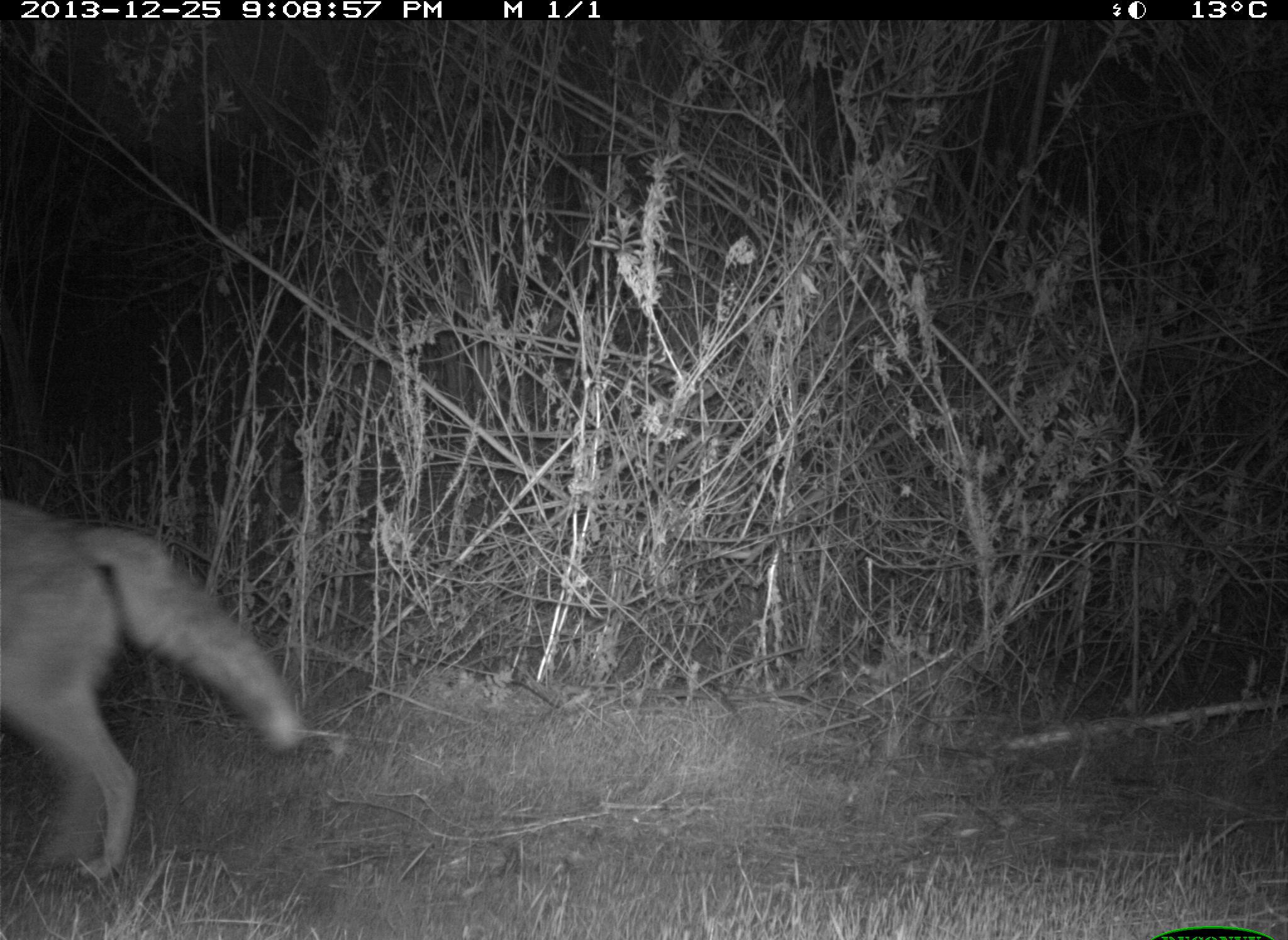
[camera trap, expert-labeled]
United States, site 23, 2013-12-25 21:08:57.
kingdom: Animalia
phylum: Chordata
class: Mammalia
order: Carnivora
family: Canidae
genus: Canis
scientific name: Canis latrans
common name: coyote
Coyote (Canis latrans).